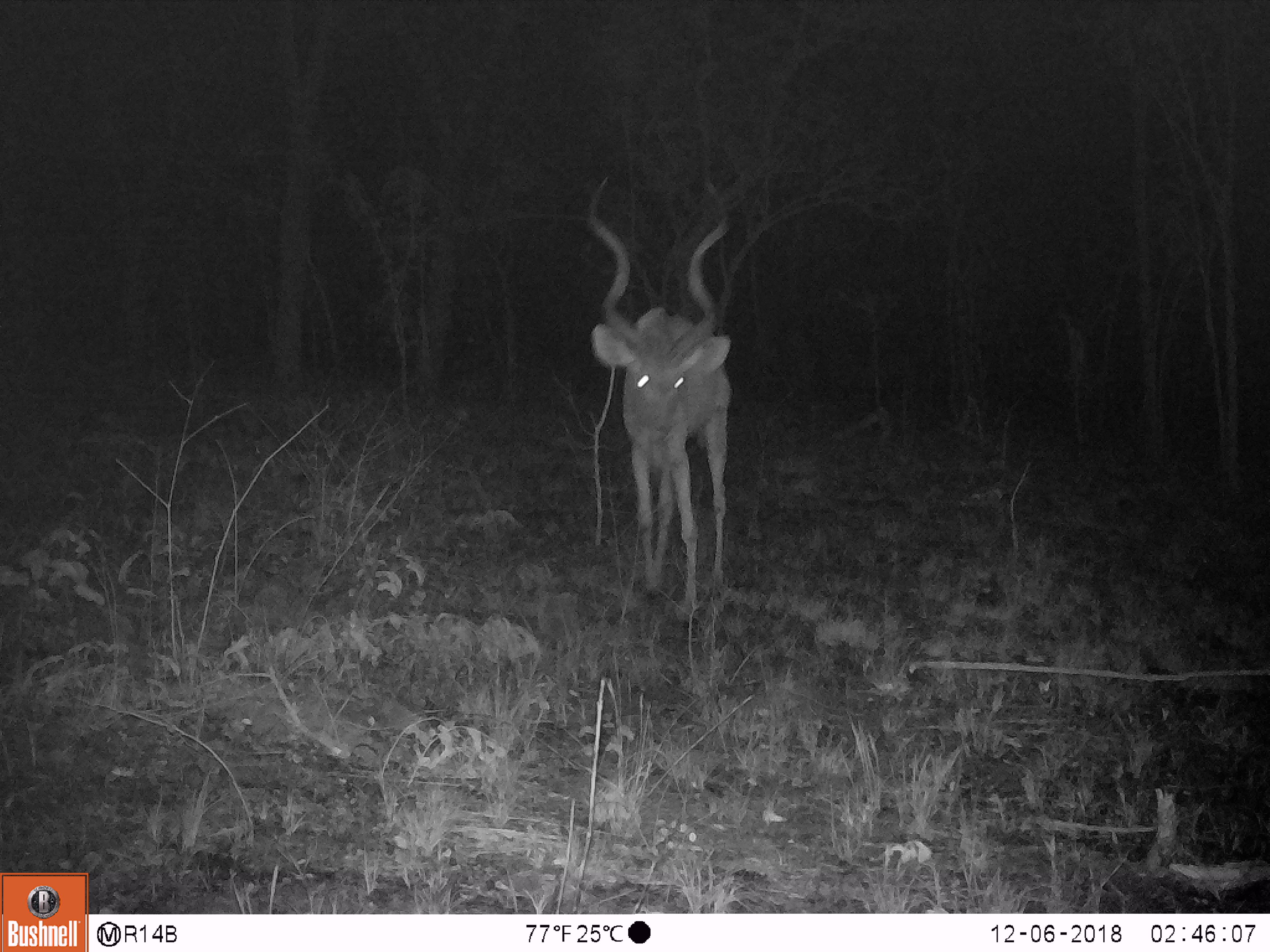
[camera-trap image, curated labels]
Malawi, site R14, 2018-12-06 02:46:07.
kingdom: Animalia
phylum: Chordata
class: Mammalia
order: Artiodactyla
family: Bovidae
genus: Tragelaphus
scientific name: Tragelaphus strepsiceros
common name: greater kudu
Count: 1.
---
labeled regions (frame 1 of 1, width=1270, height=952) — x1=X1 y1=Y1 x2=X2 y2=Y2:
greater kudu: x1=582 y1=168 x2=740 y2=636